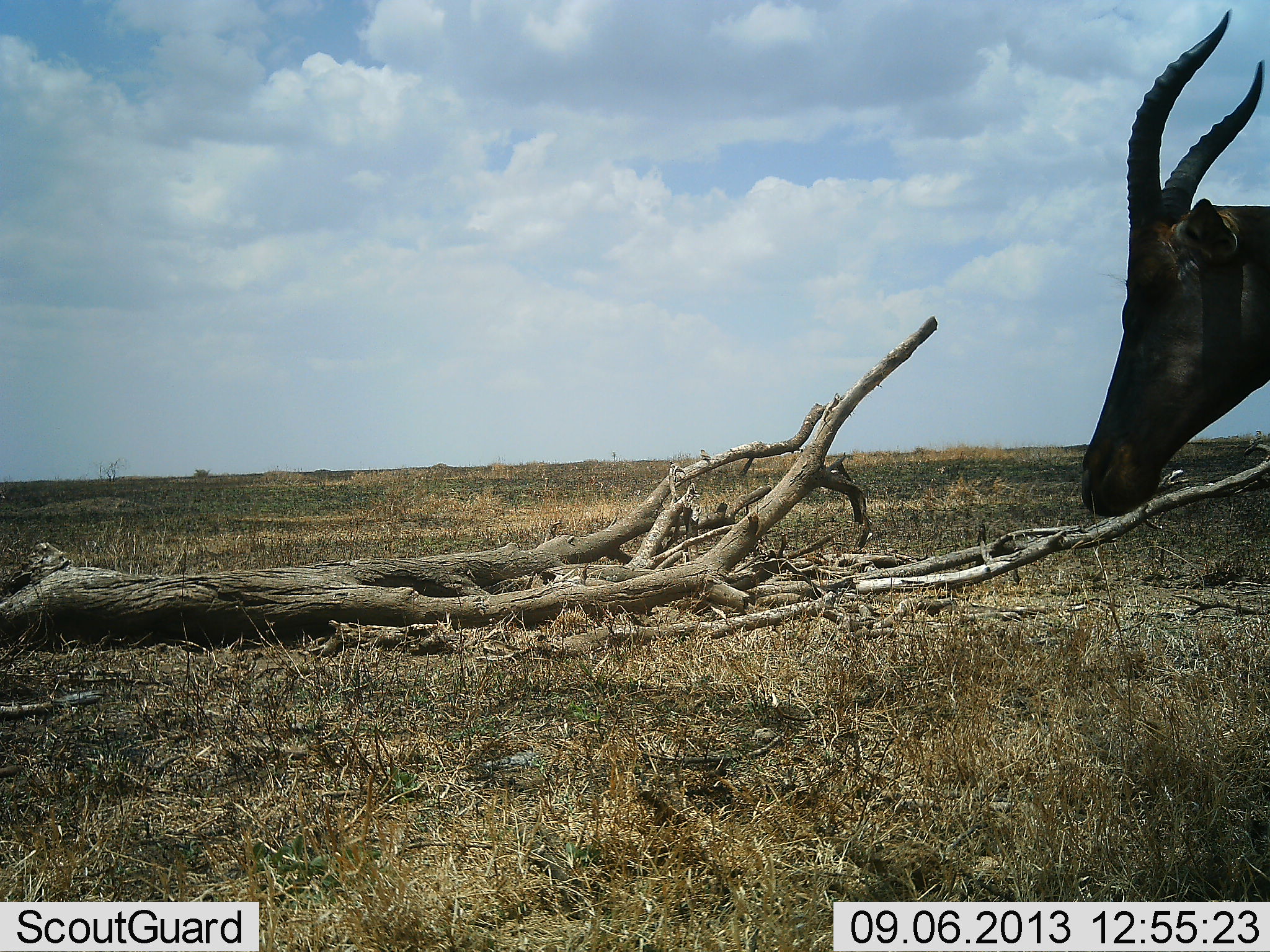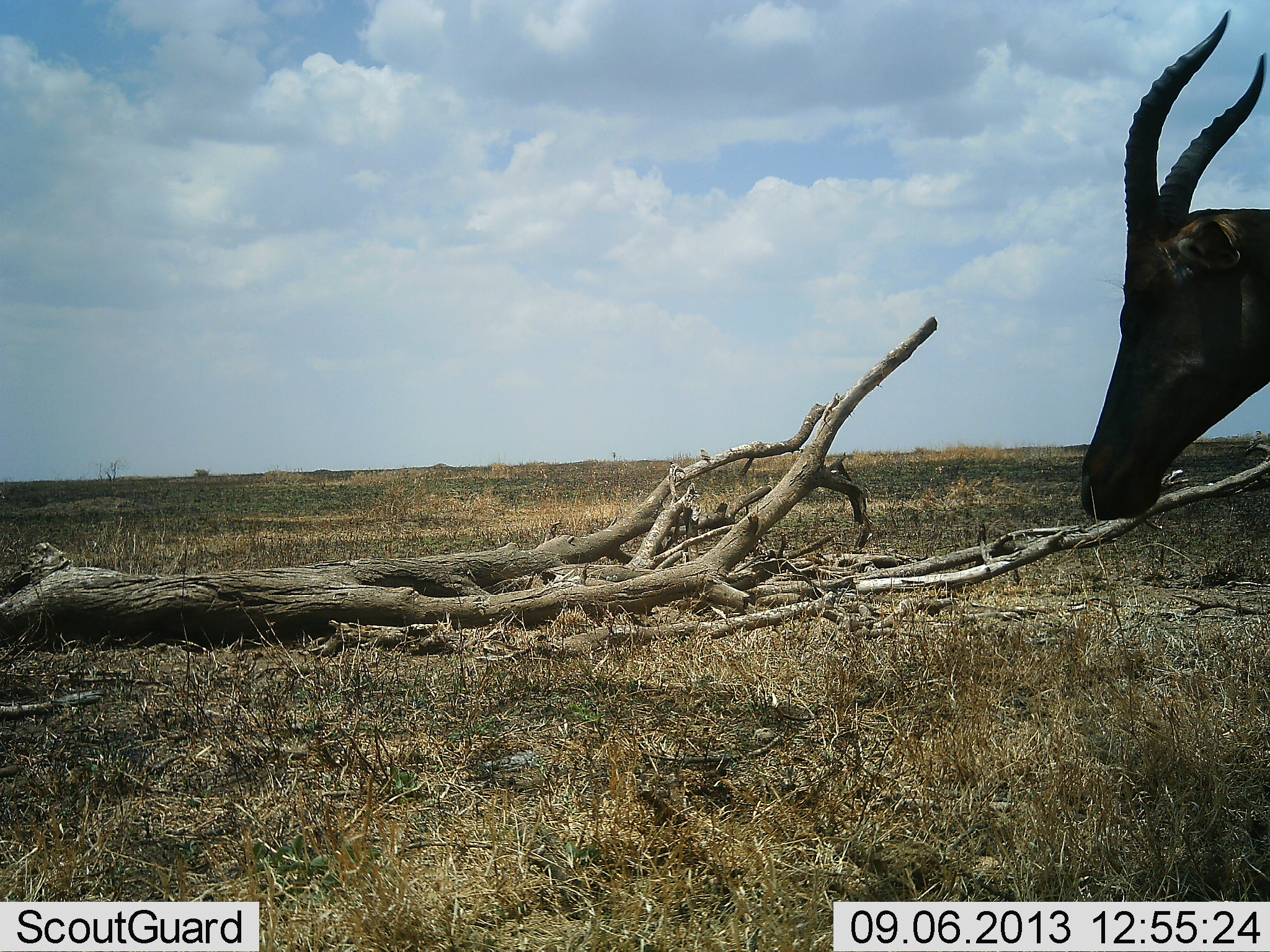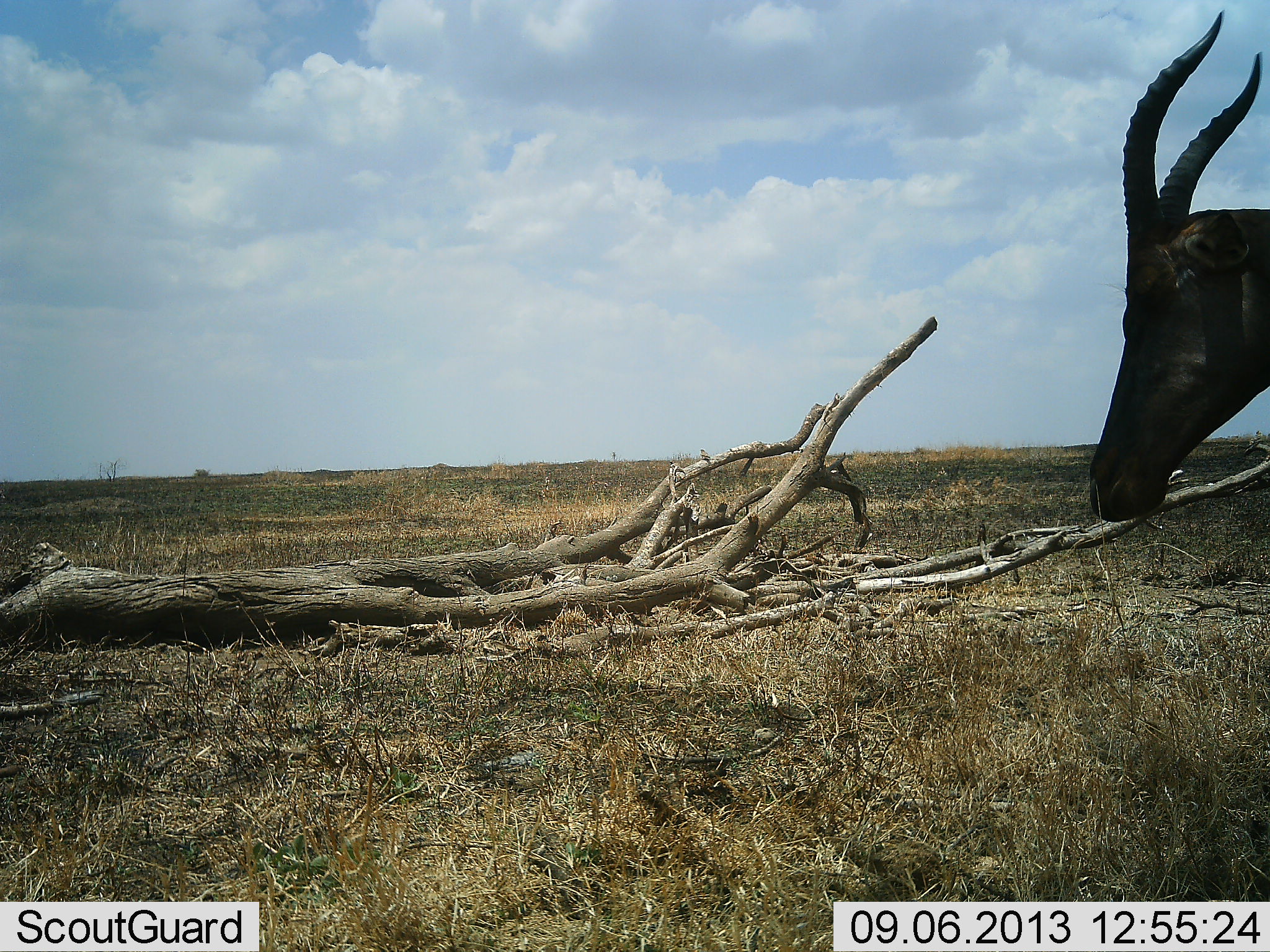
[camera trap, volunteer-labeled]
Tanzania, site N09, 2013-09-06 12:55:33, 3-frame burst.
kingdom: Animalia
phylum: Chordata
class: Mammalia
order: Artiodactyla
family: Bovidae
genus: Damaliscus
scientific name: Damaliscus lunatus jimela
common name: topi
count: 1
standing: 86%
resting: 9%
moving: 5%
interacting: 0%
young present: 0%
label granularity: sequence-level